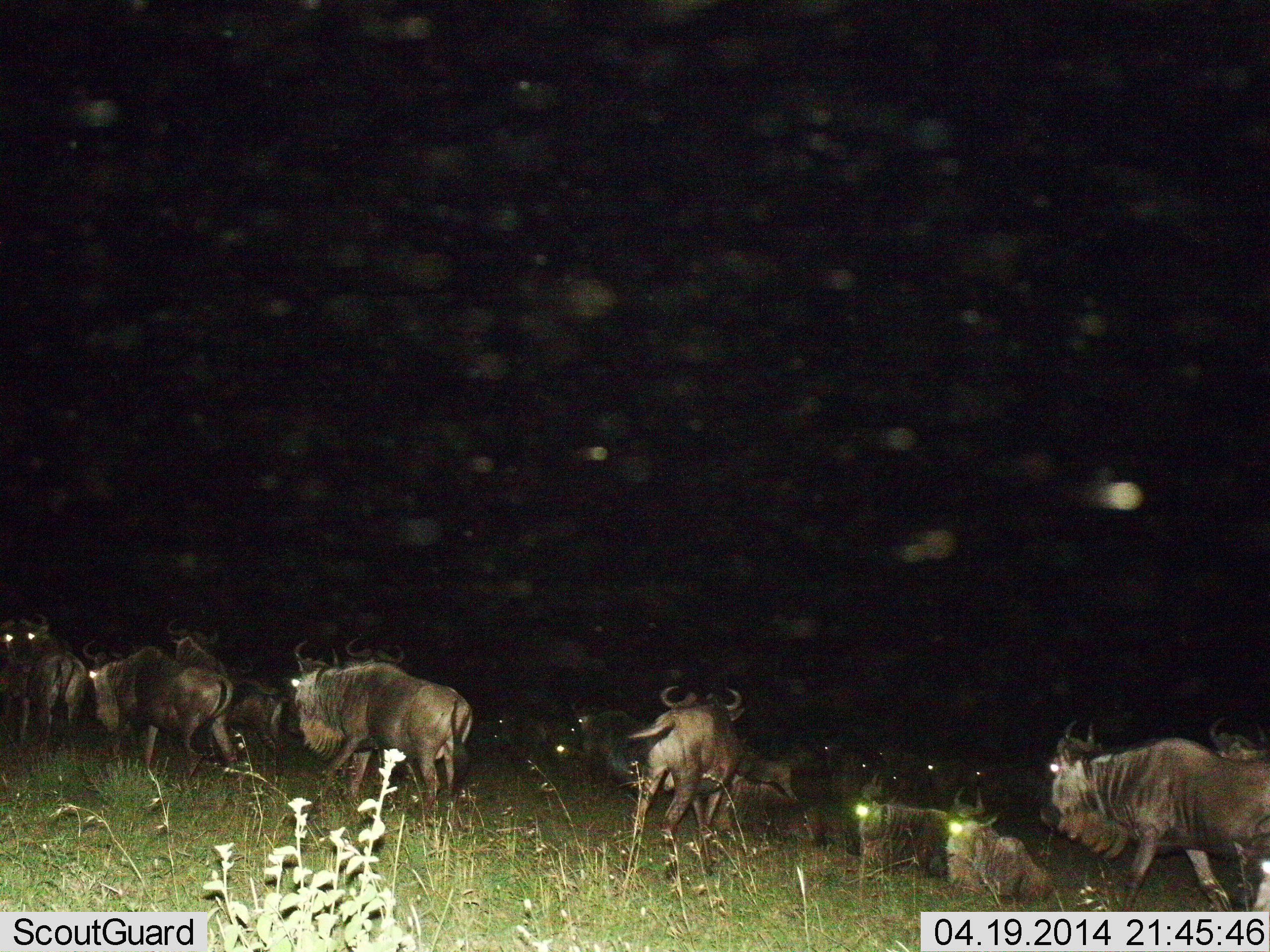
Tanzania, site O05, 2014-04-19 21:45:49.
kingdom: Animalia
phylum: Chordata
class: Mammalia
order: Artiodactyla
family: Bovidae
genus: Connochaetes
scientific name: Connochaetes taurinus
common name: blue wildebeest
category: wildebeest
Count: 11-50.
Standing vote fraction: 40%.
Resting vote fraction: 80%.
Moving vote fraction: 100%.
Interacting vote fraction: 0%.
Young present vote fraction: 0%.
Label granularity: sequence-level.